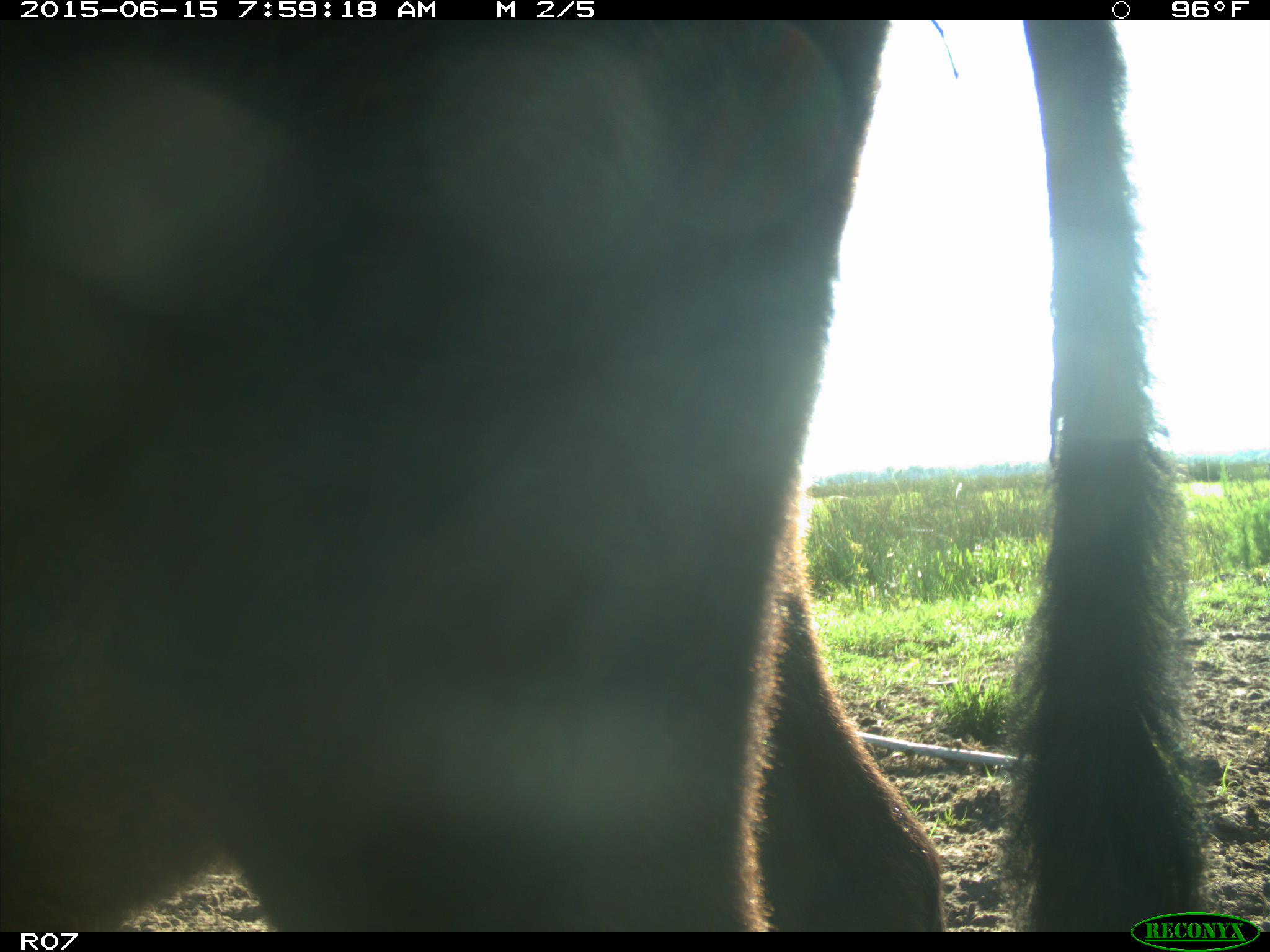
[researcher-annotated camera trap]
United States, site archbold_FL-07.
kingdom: Animalia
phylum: Chordata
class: Mammalia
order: Artiodactyla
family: Bovidae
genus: Bos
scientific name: Bos taurus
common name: domestic cow